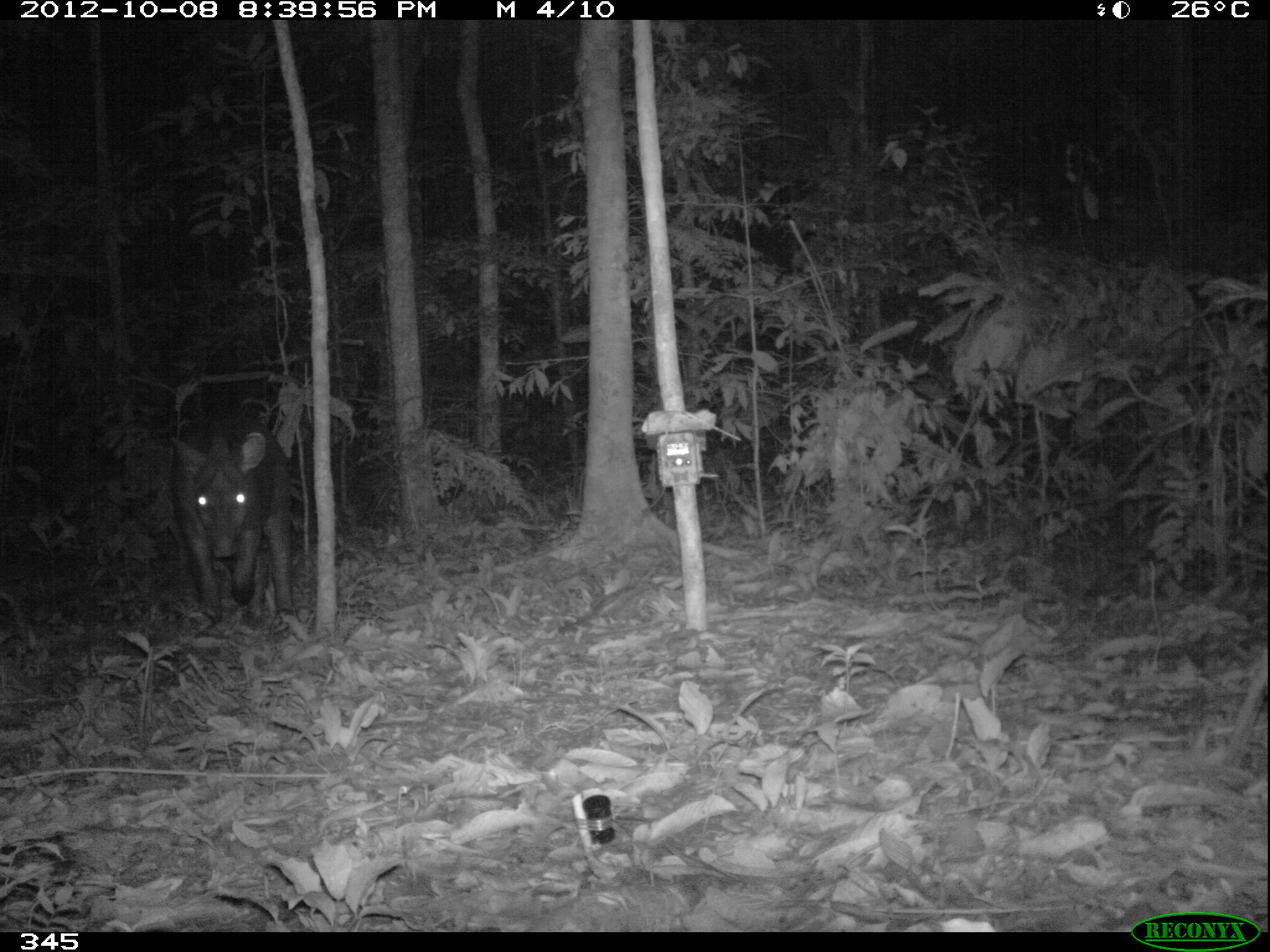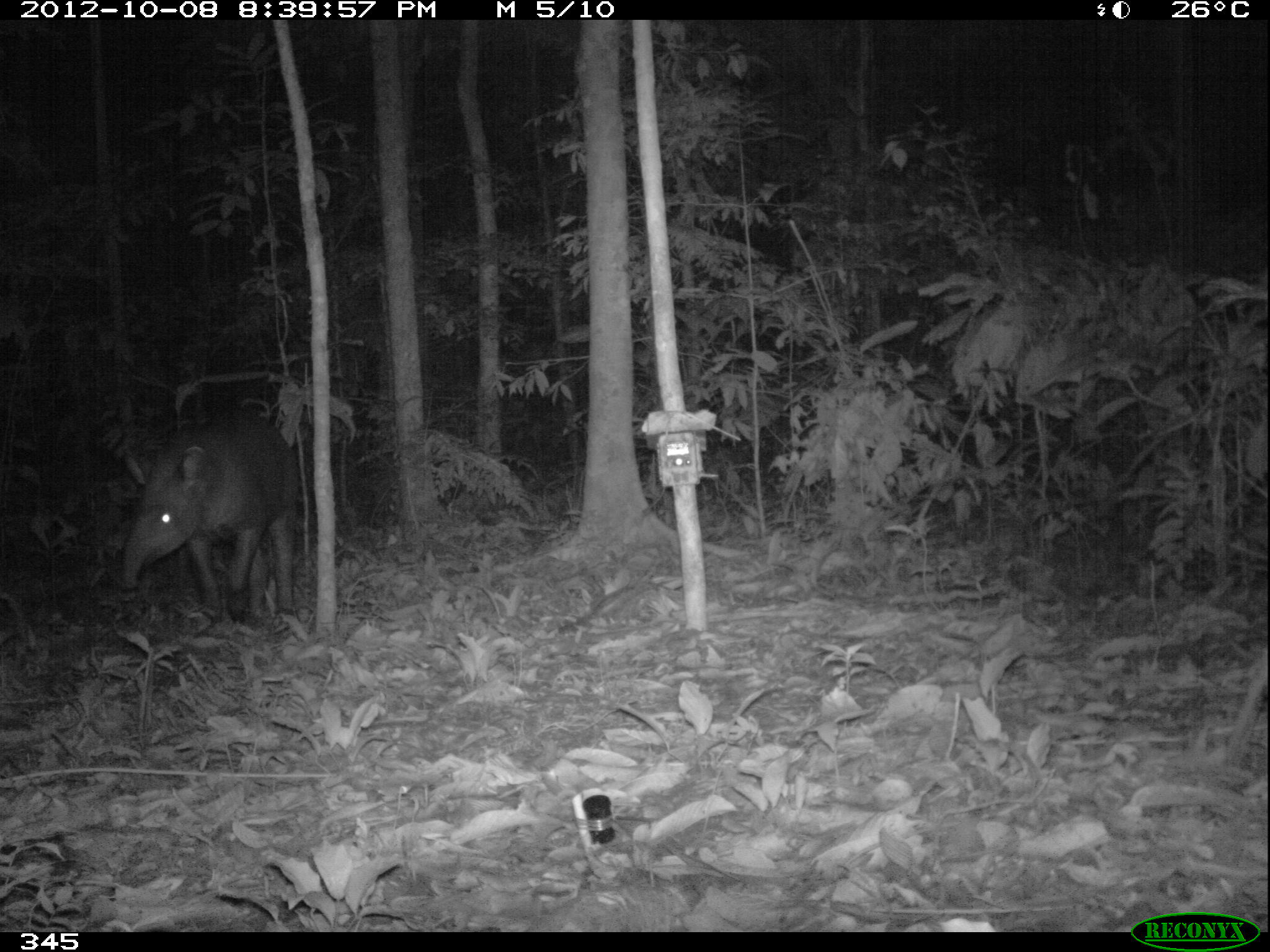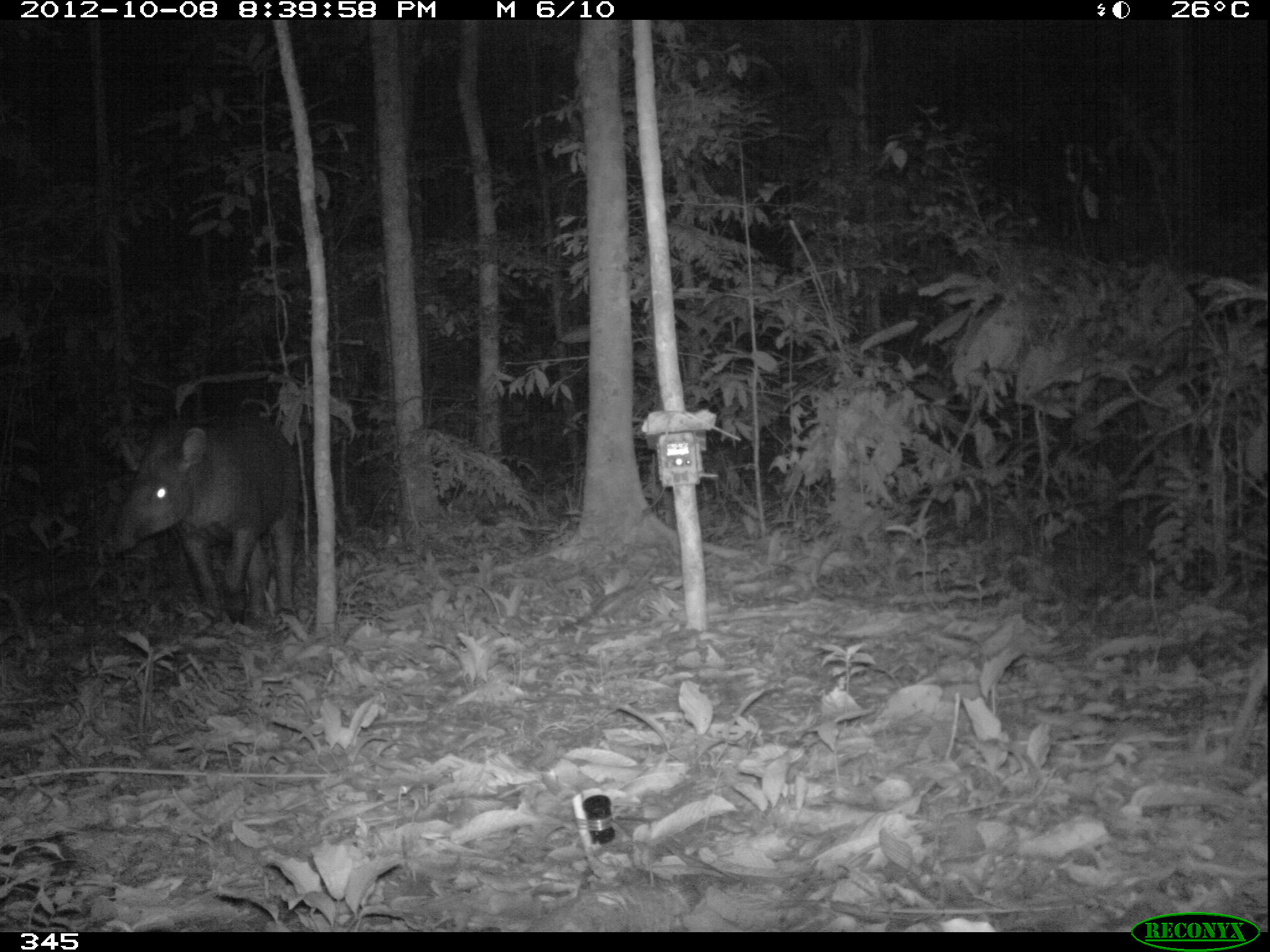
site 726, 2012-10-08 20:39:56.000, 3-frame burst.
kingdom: Animalia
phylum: Chordata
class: Mammalia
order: Perissodactyla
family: Tapiridae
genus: Tapirus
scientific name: Tapirus terrestris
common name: south american tapir